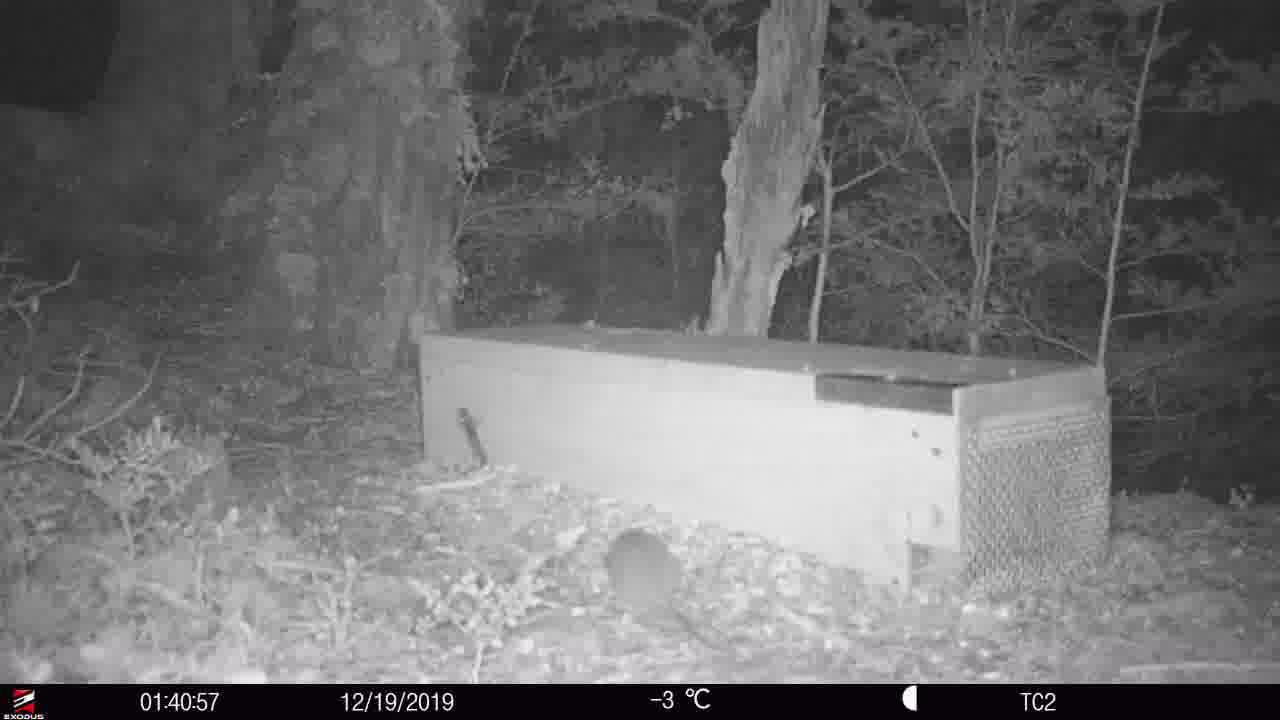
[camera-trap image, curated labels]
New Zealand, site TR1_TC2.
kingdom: Animalia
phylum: Chordata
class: Mammalia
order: Rodentia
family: Muridae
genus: Rattus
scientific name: Rattus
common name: rat